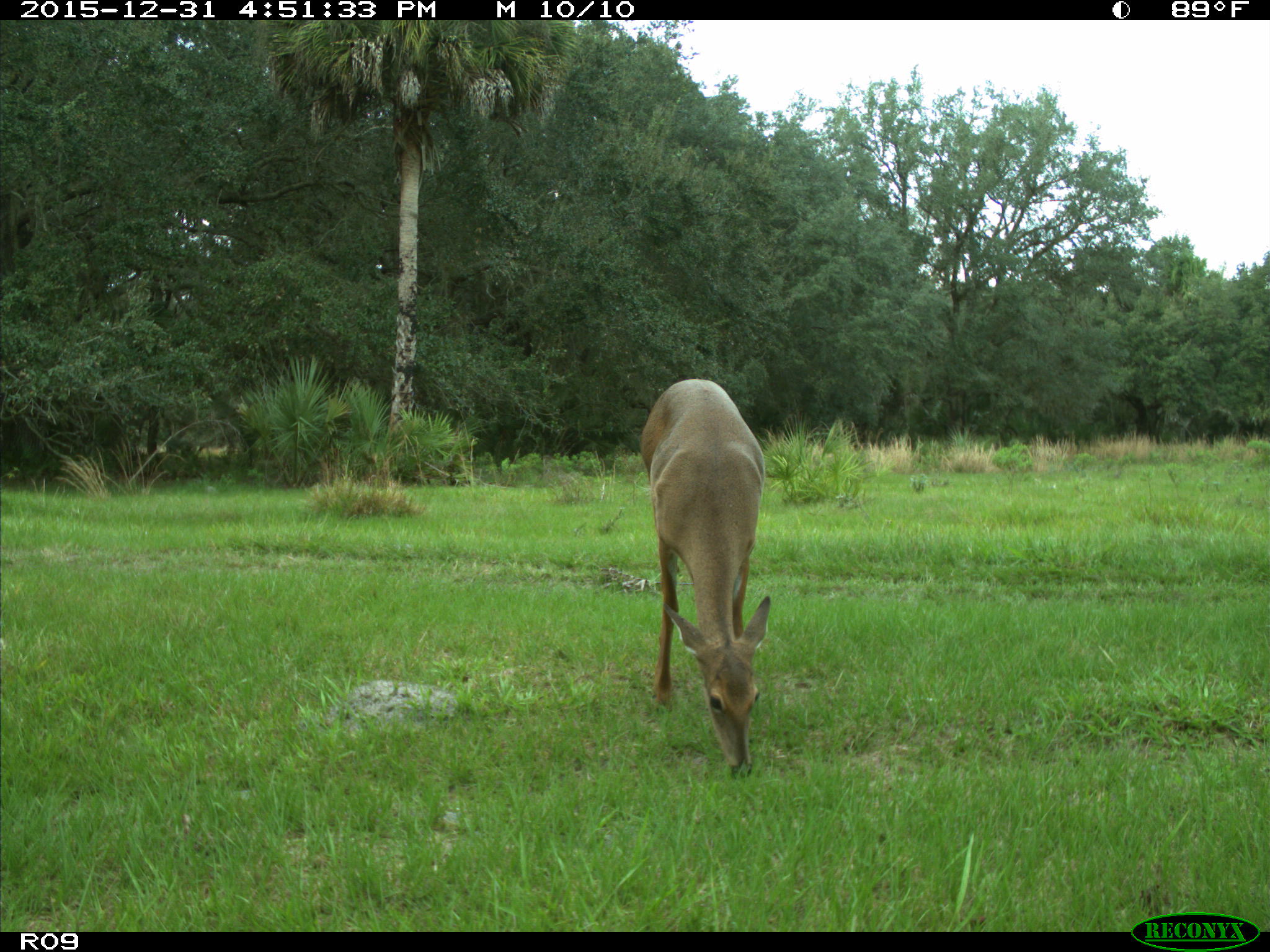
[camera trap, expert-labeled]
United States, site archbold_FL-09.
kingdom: Animalia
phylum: Chordata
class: Mammalia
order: Artiodactyla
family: Cervidae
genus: Odocoileus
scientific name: Odocoileus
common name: deer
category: unidentified deer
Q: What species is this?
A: Unidentified deer (deer) (Odocoileus).